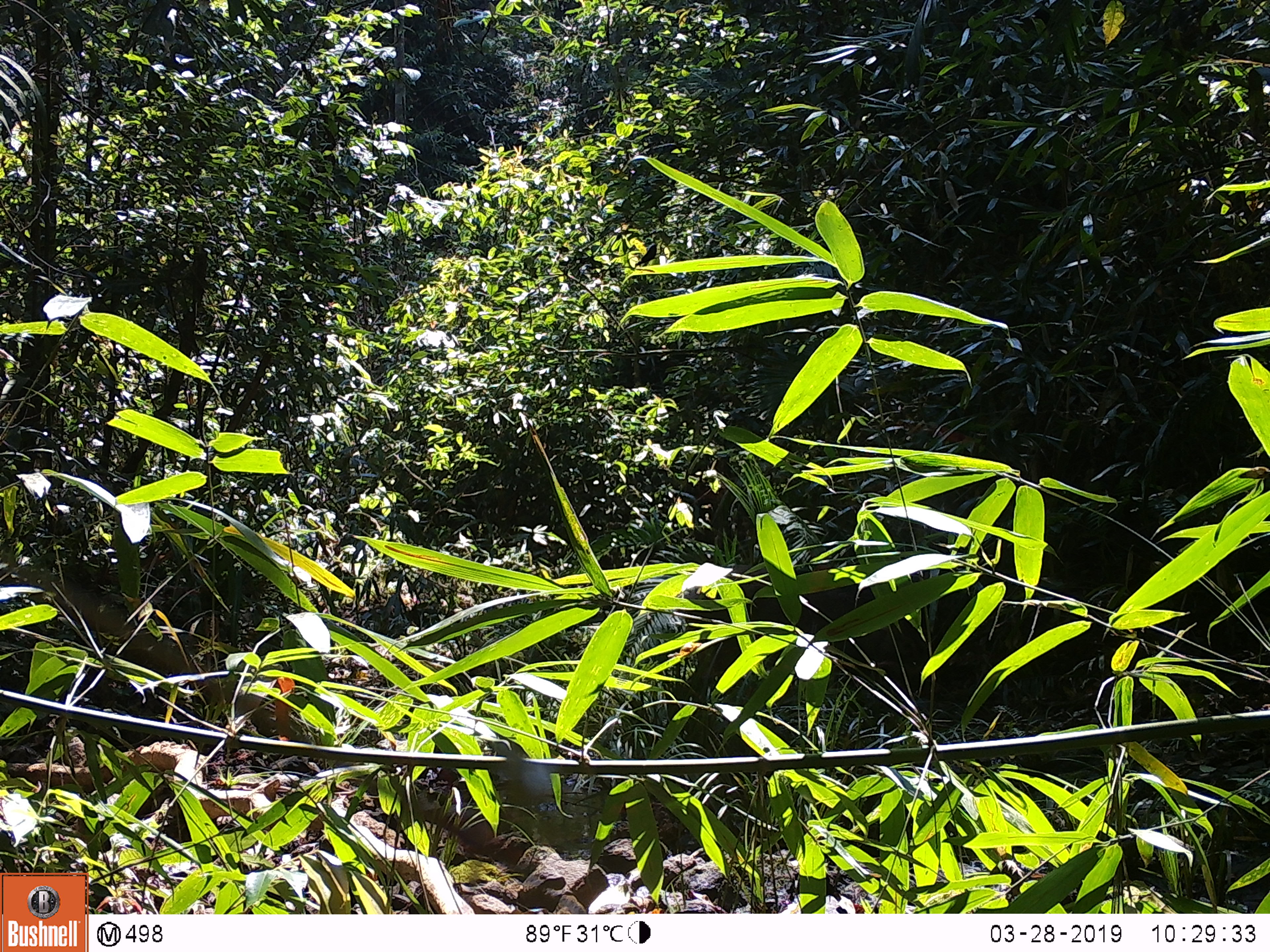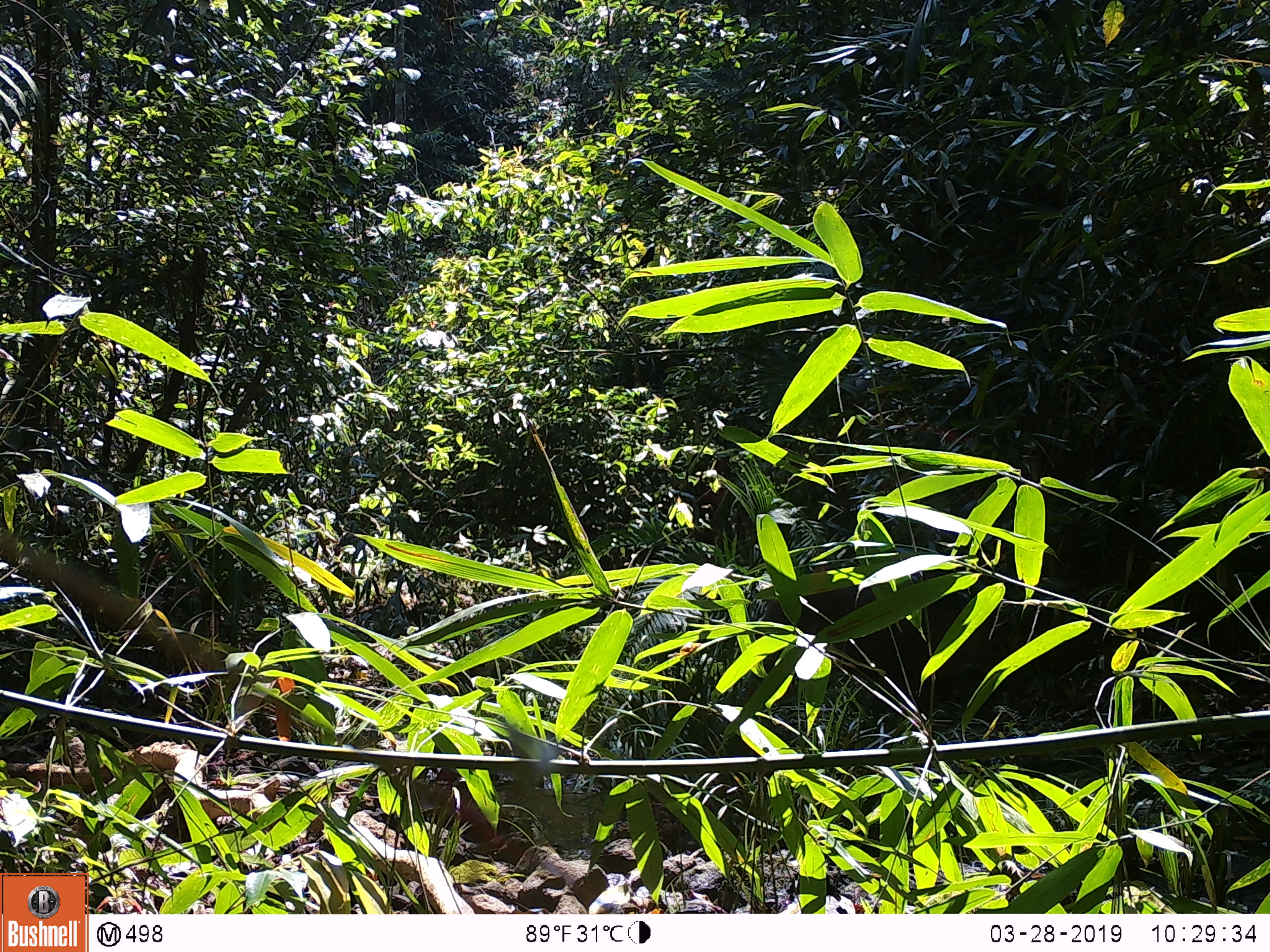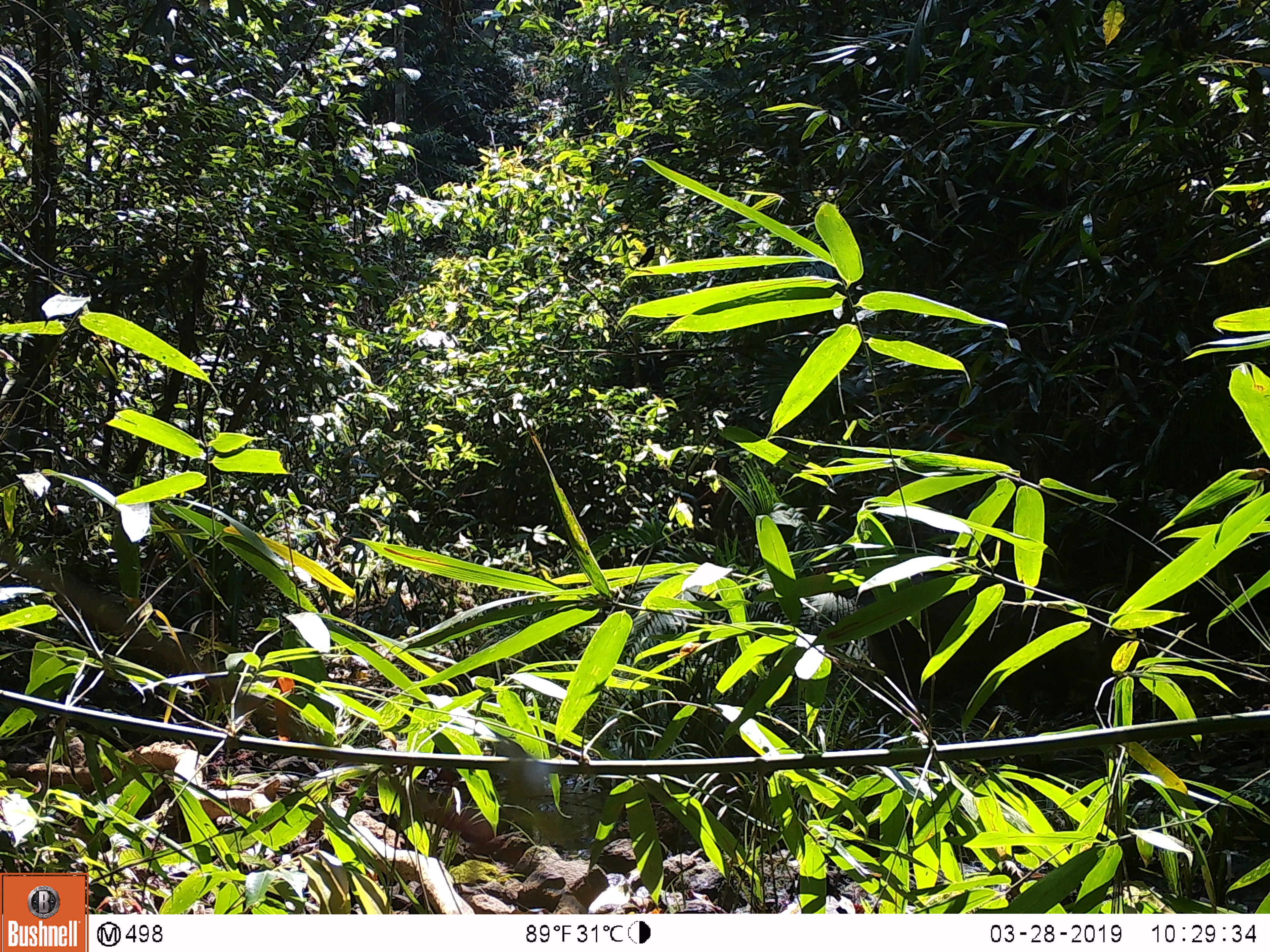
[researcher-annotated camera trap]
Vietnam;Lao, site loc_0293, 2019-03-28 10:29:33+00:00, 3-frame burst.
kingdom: Animalia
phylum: Chordata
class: Mammalia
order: Artiodactyla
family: Suidae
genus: Sus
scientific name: Sus scrofa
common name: eurasian wild pig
Eurasian wild pig (Sus scrofa). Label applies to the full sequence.